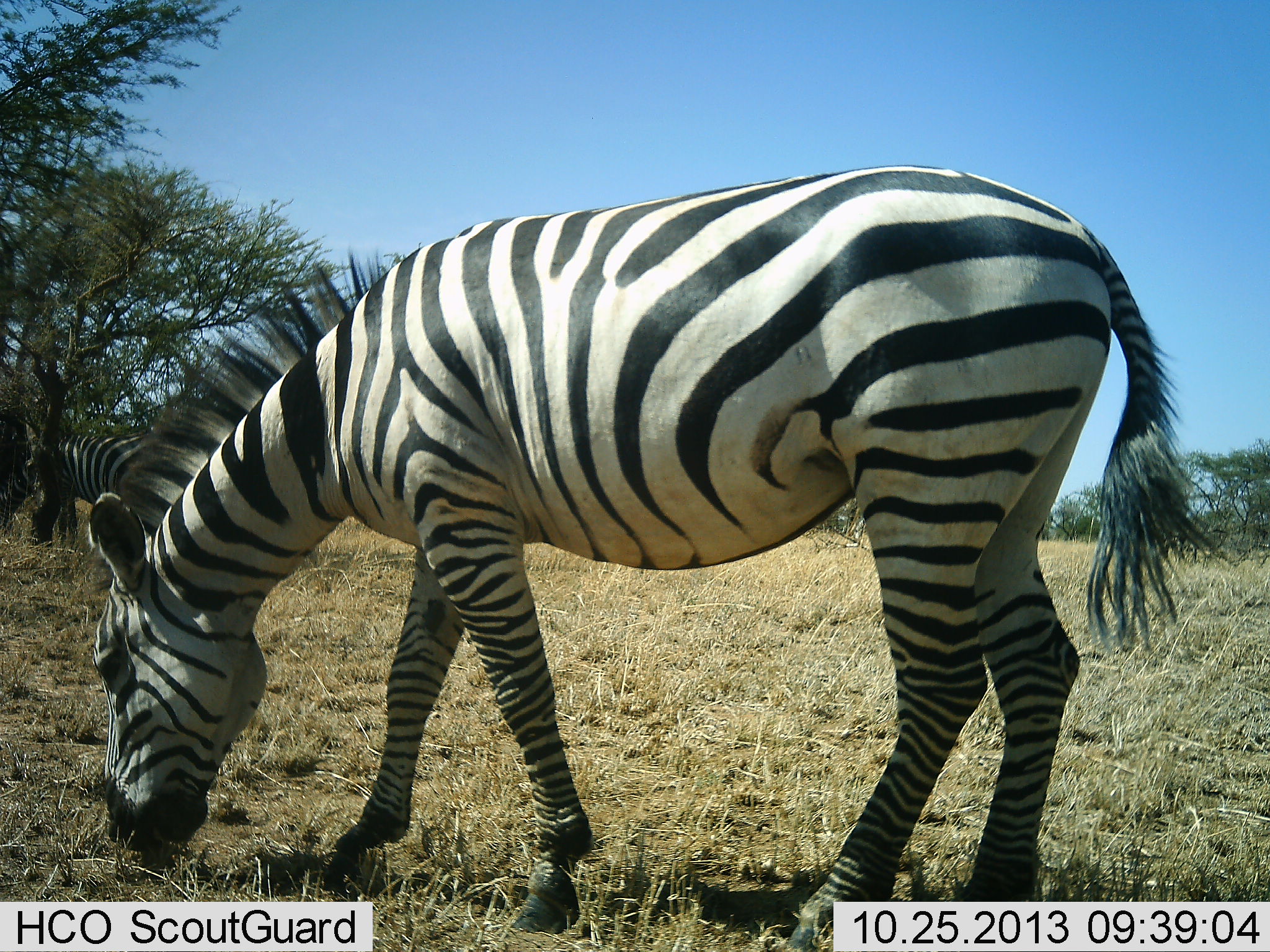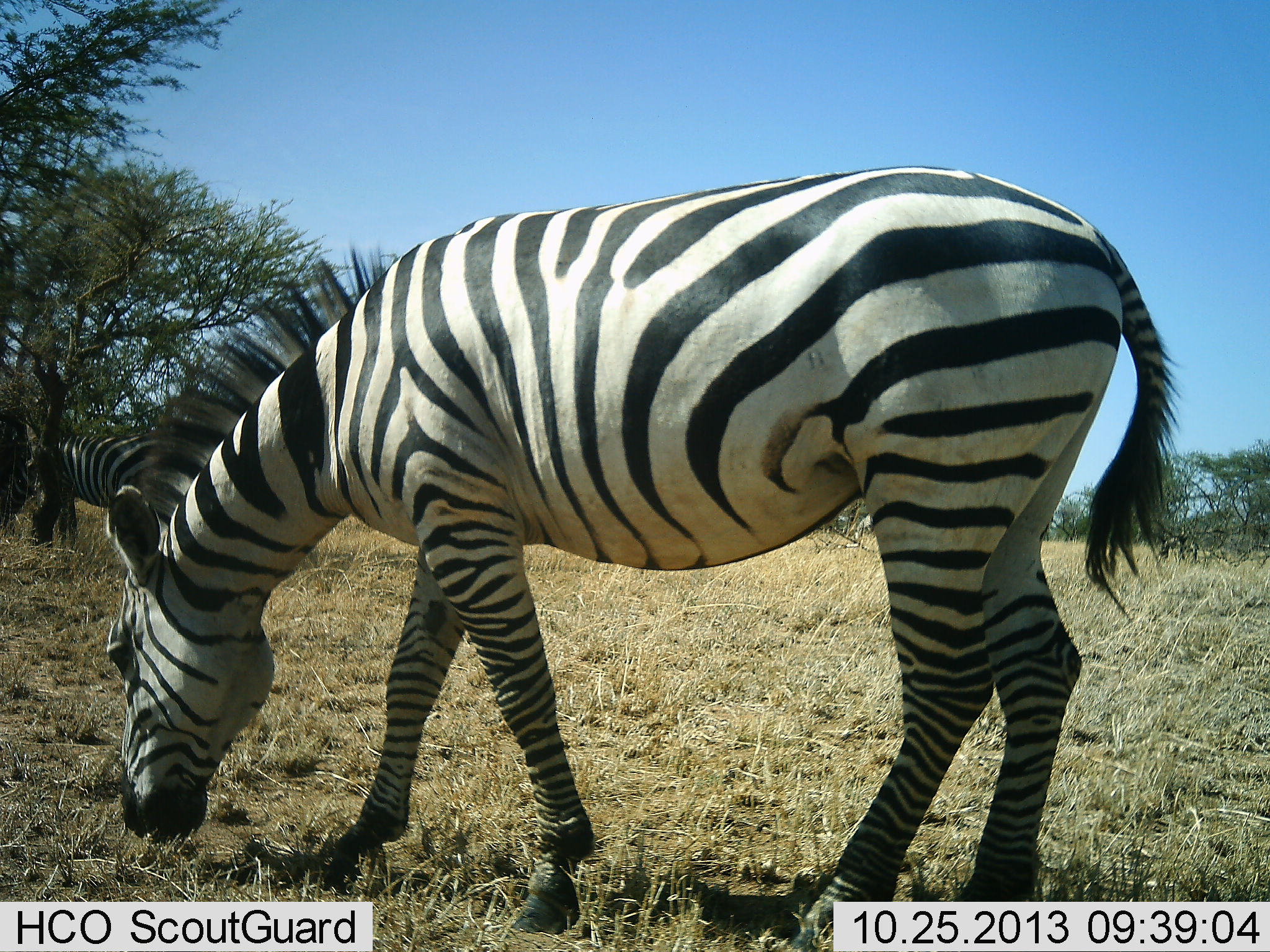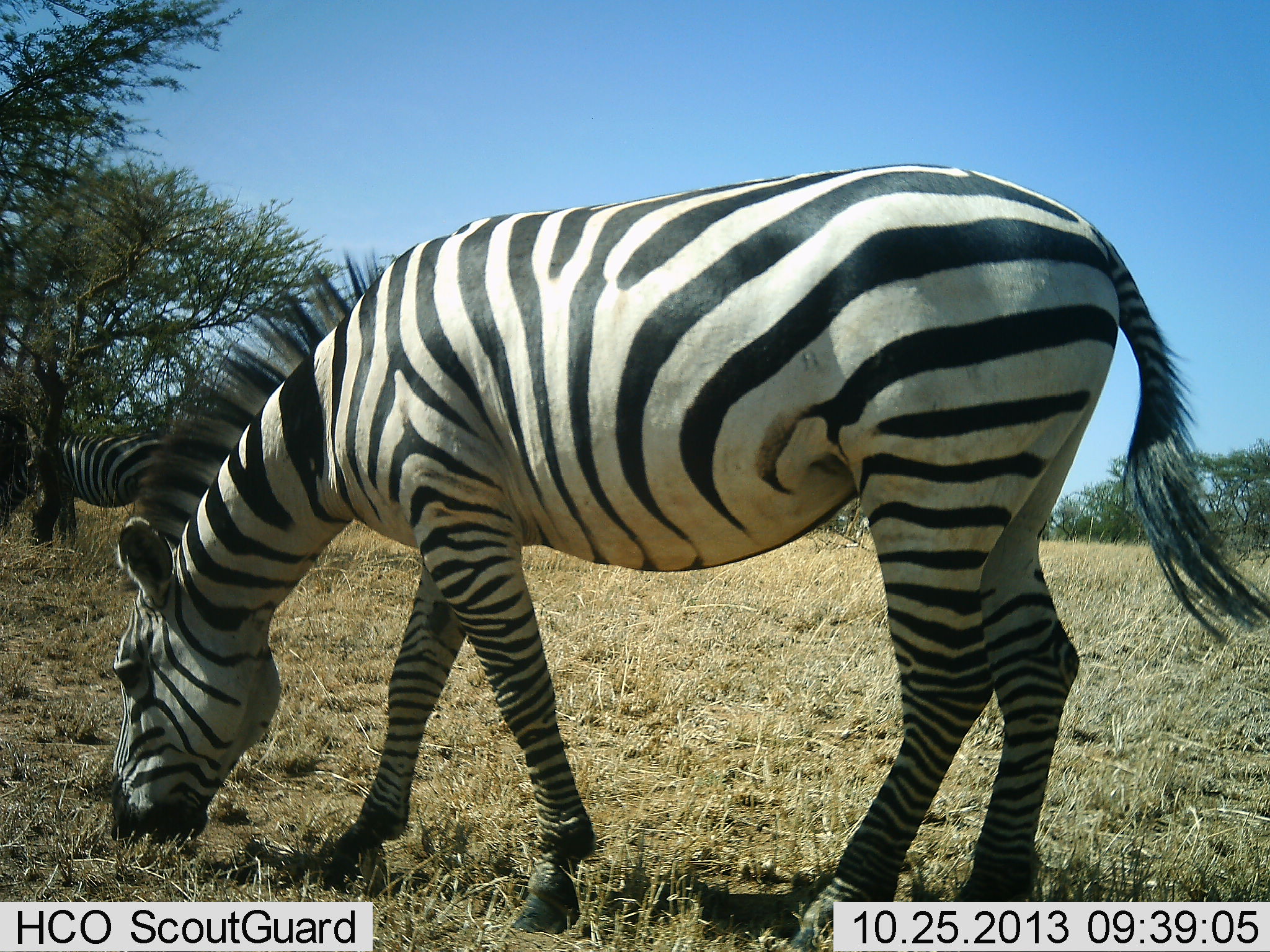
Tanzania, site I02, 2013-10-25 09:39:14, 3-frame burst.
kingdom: Animalia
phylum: Chordata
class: Mammalia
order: Perissodactyla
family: Equidae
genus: Equus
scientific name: Equus quagga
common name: plains zebra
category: zebra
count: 1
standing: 30%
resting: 0%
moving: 0%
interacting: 0%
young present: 0%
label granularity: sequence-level